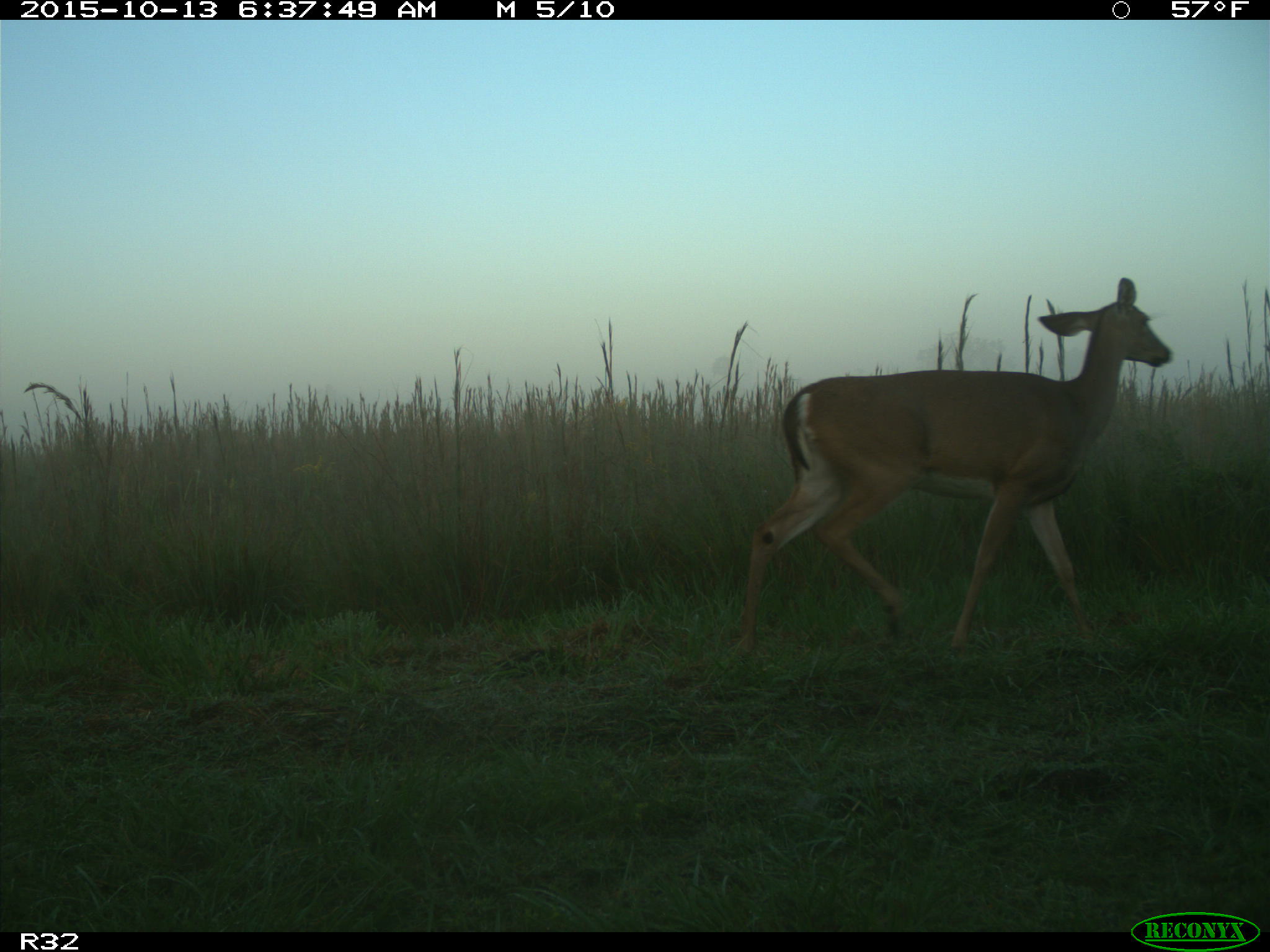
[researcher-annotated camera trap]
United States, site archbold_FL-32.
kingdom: Animalia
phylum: Chordata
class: Mammalia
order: Artiodactyla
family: Cervidae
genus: Odocoileus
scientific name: Odocoileus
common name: deer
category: unidentified deer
Unidentified deer (deer) (Odocoileus).